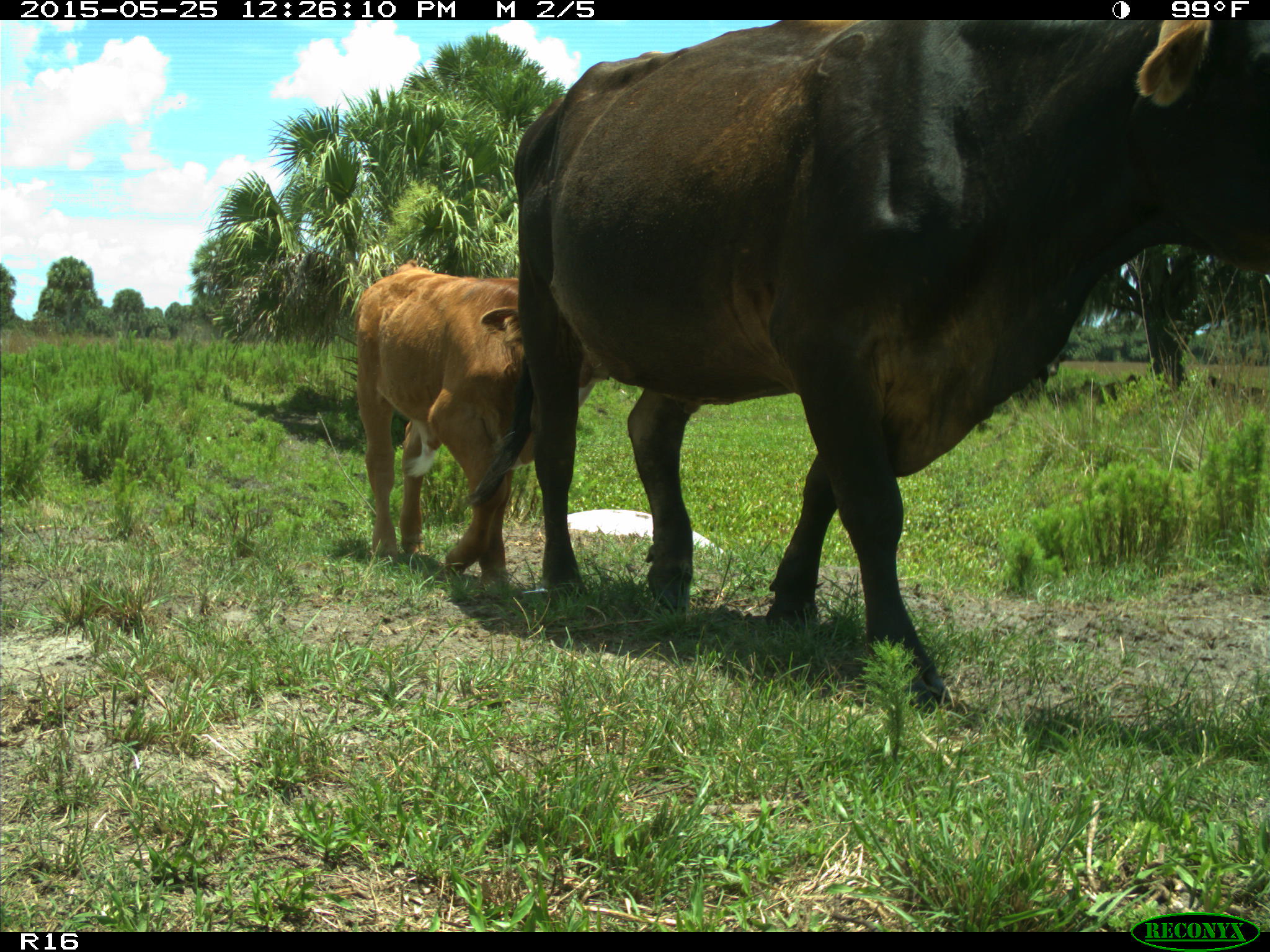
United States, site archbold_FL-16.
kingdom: Animalia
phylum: Chordata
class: Mammalia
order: Artiodactyla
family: Bovidae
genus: Bos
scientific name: Bos taurus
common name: domestic cow